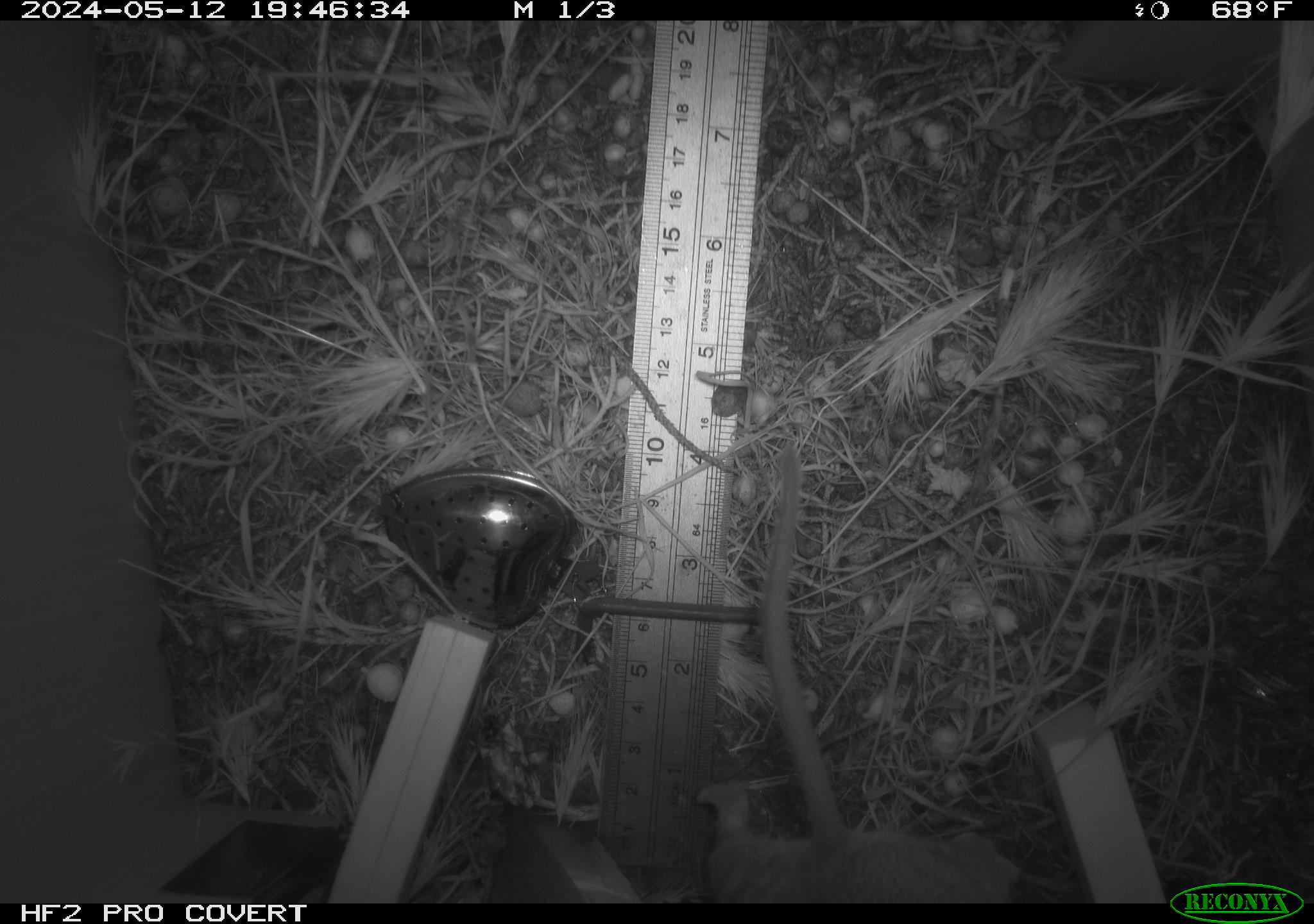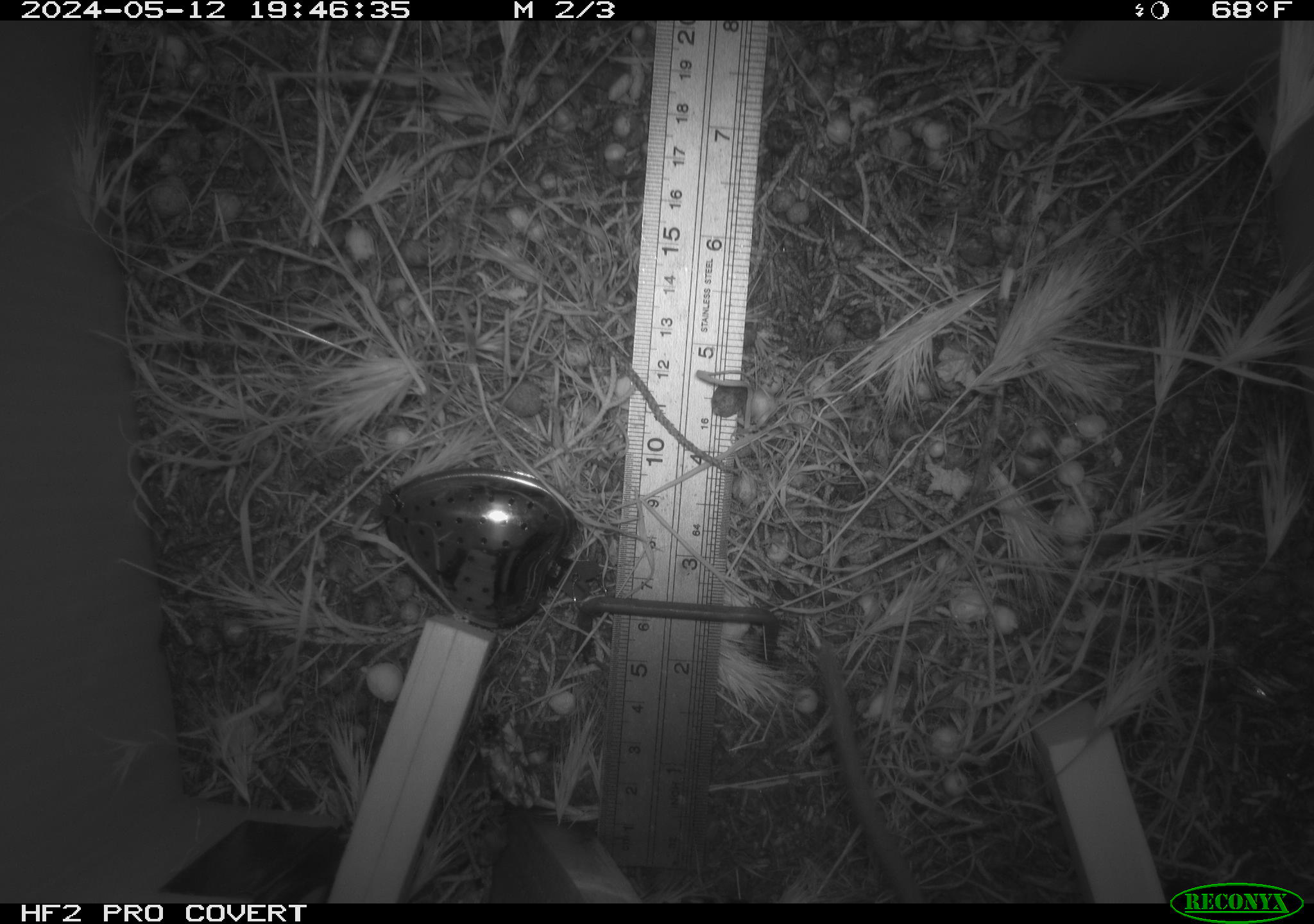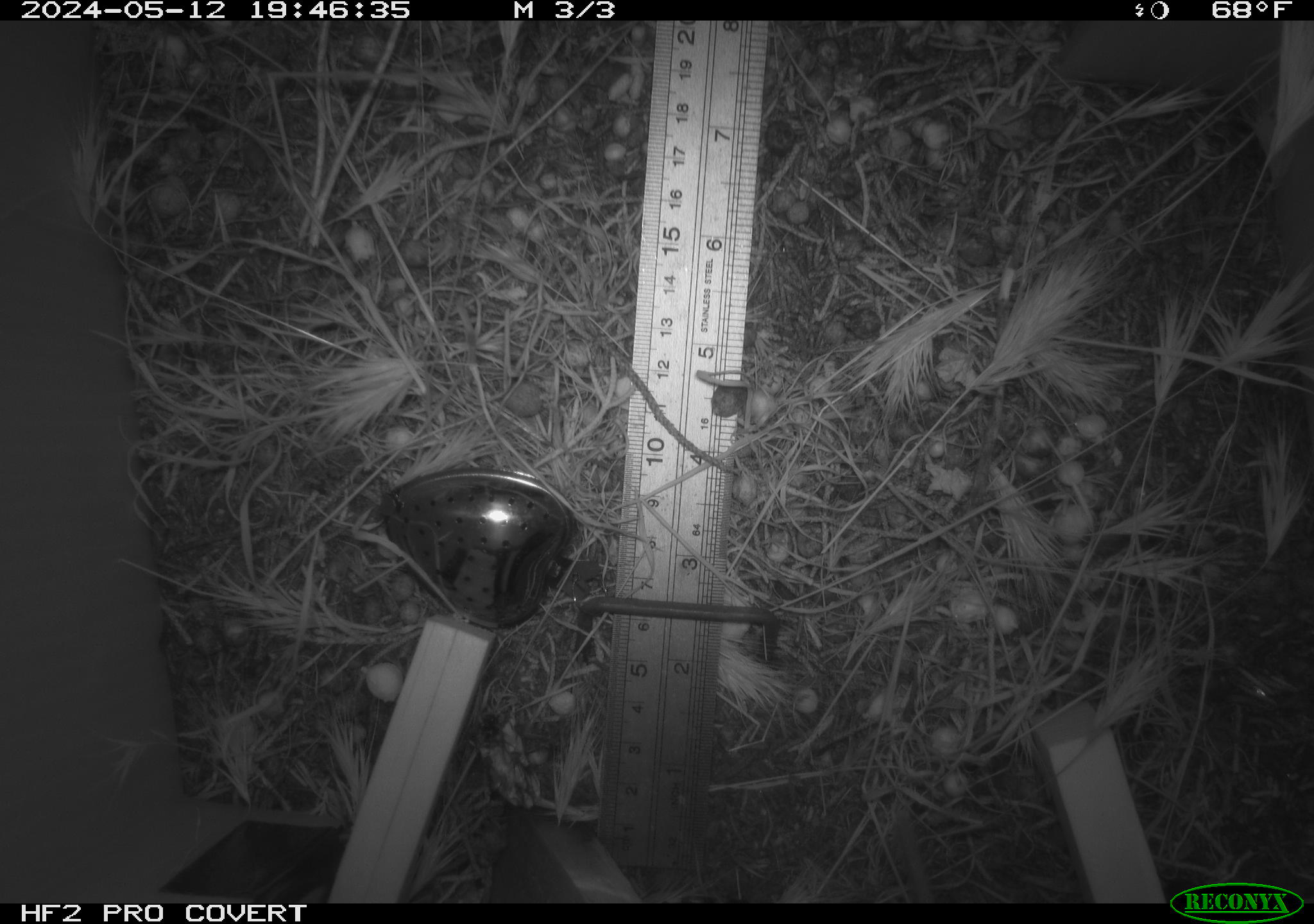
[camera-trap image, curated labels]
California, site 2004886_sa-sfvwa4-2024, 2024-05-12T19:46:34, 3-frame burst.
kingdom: Animalia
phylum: Chordata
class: Mammalia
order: Rodentia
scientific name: Rodentia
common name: mouse species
Mouse species (Rodentia).